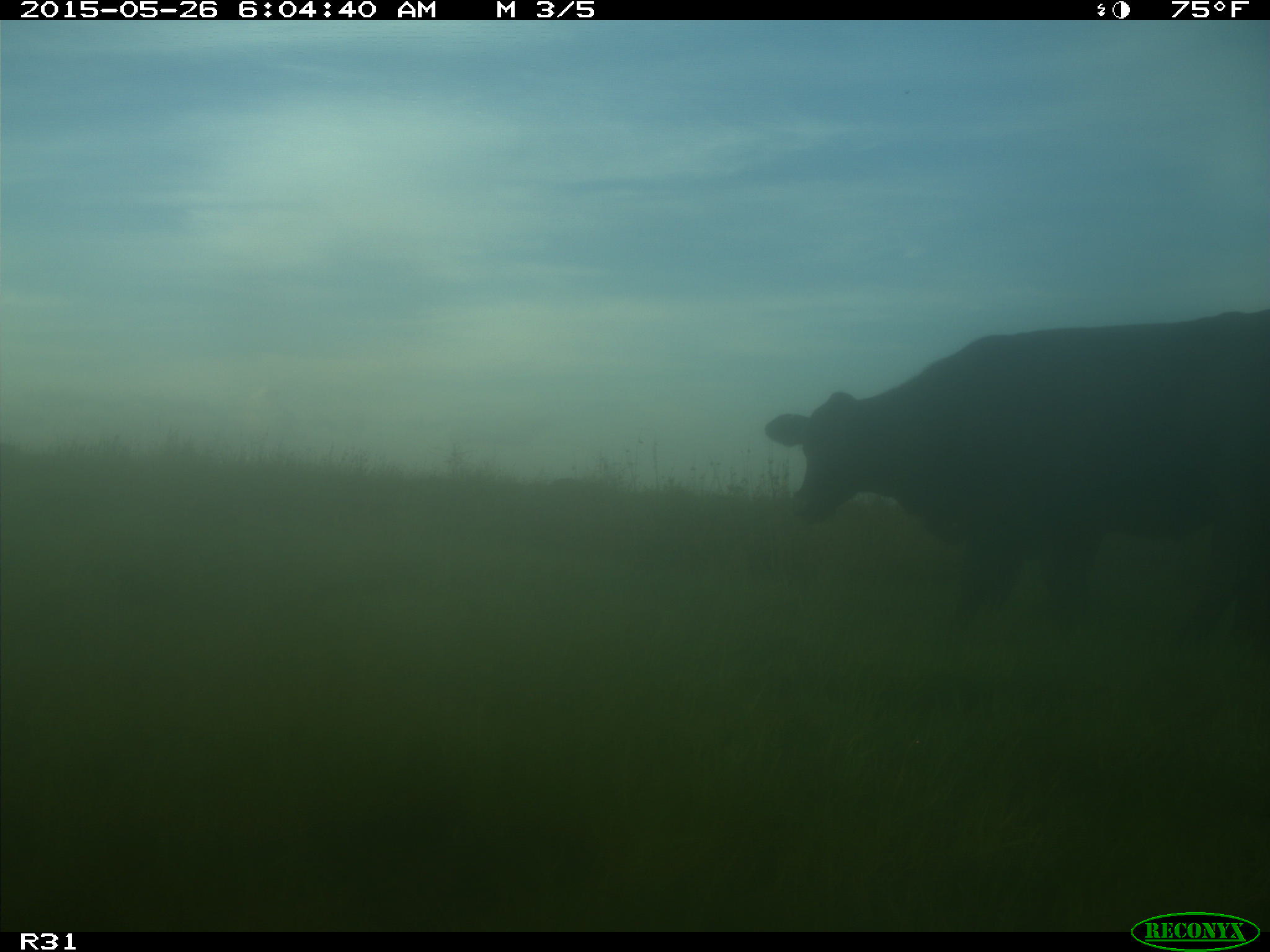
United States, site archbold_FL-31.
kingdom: Animalia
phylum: Chordata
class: Mammalia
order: Artiodactyla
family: Bovidae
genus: Bos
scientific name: Bos taurus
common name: domestic cow